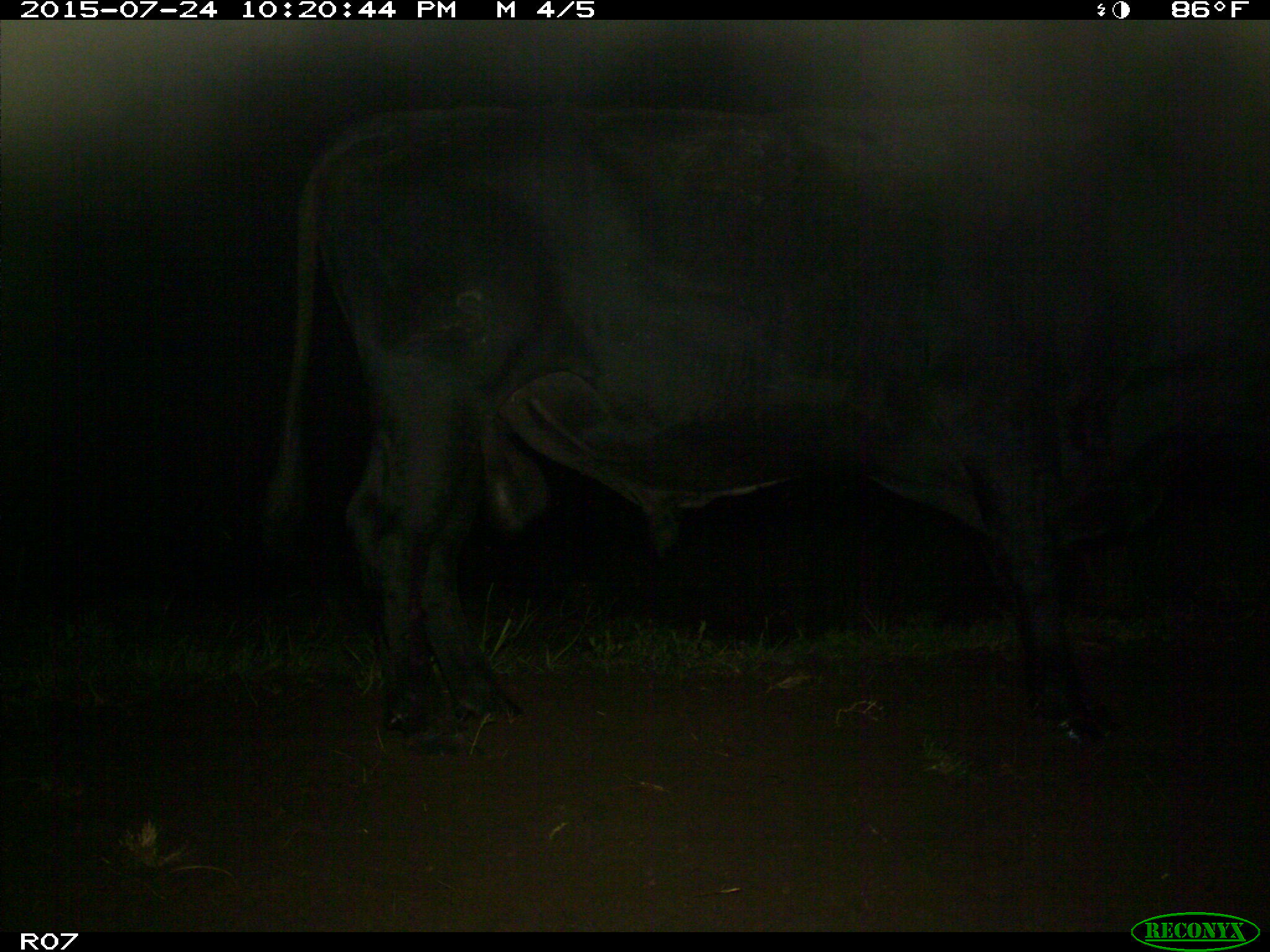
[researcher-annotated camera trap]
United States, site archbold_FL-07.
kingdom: Animalia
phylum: Chordata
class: Mammalia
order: Artiodactyla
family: Bovidae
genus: Bos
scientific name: Bos taurus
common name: domestic cow